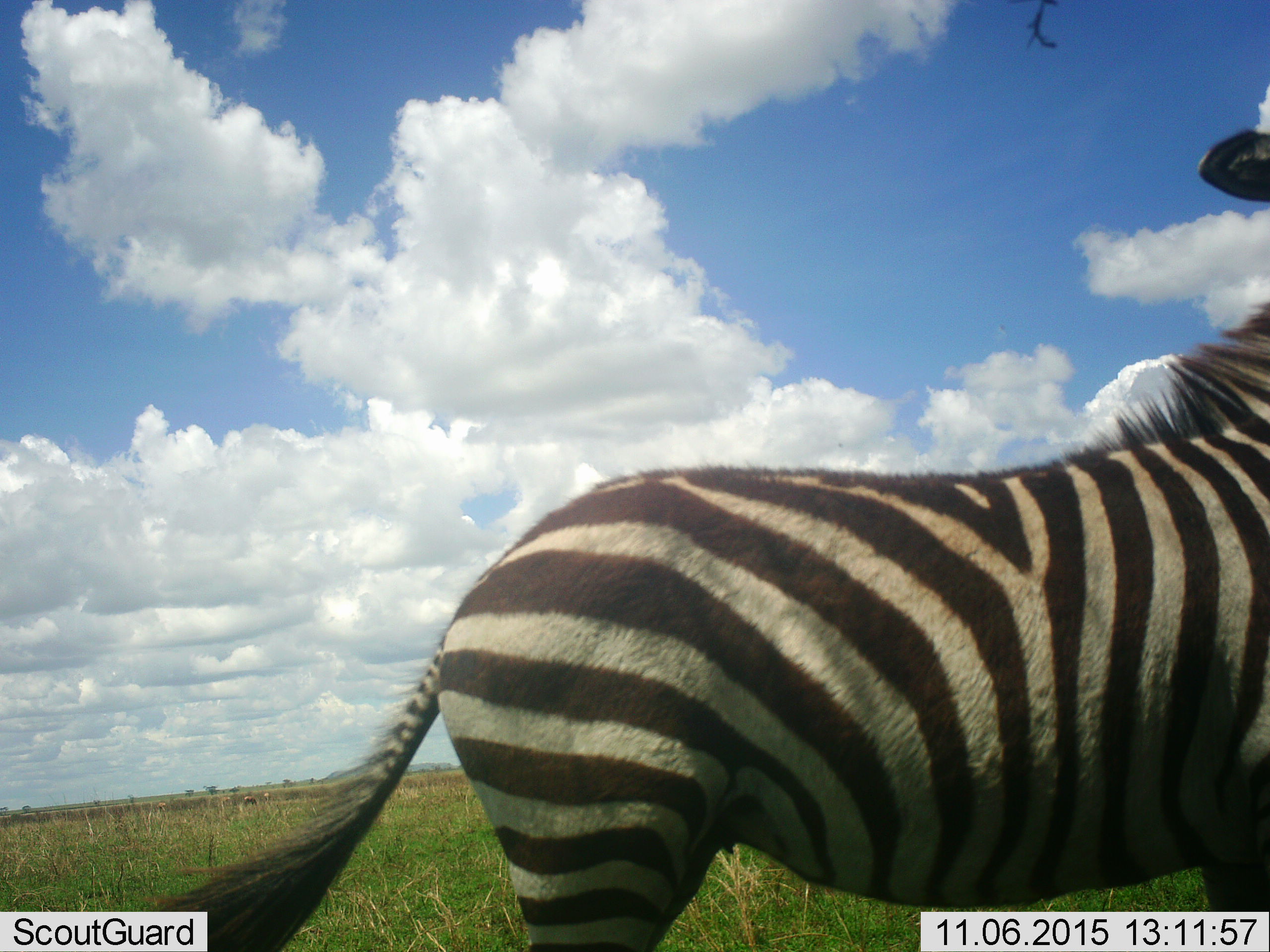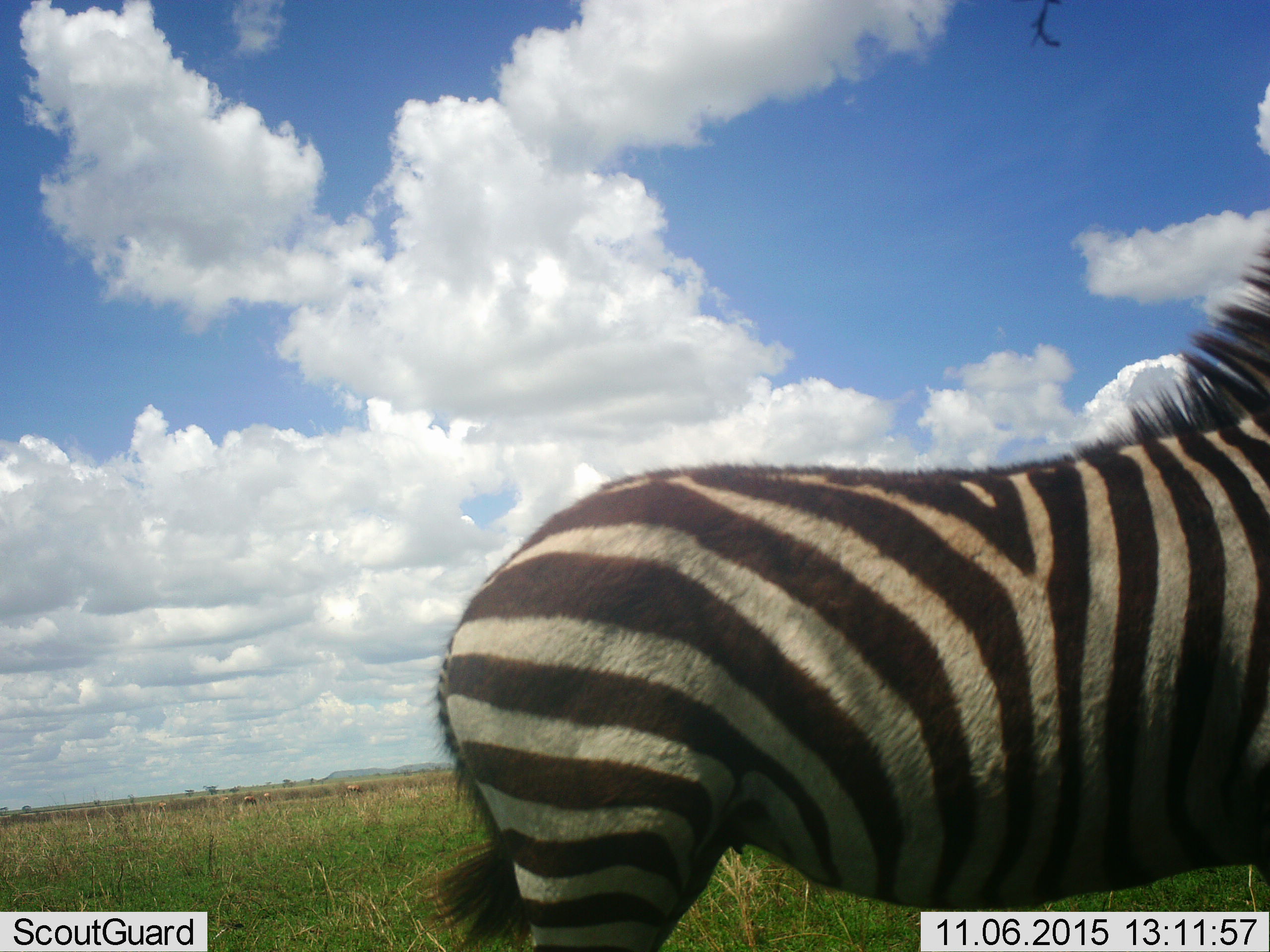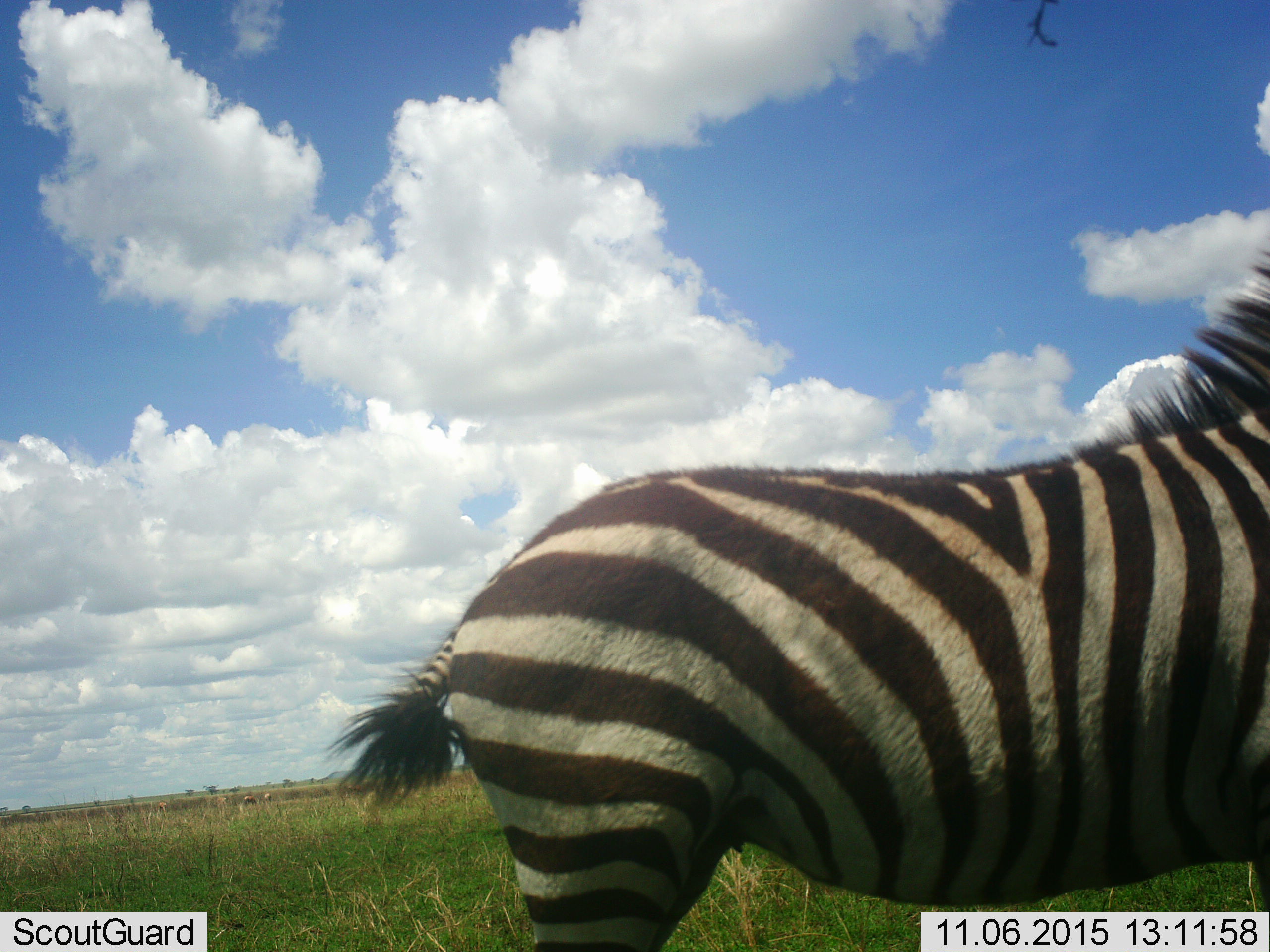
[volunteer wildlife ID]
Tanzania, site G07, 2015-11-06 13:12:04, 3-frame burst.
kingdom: Animalia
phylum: Chordata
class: Mammalia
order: Perissodactyla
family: Equidae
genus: Equus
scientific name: Equus quagga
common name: plains zebra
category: zebra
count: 1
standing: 100%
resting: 0%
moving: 0%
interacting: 0%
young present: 0%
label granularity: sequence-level